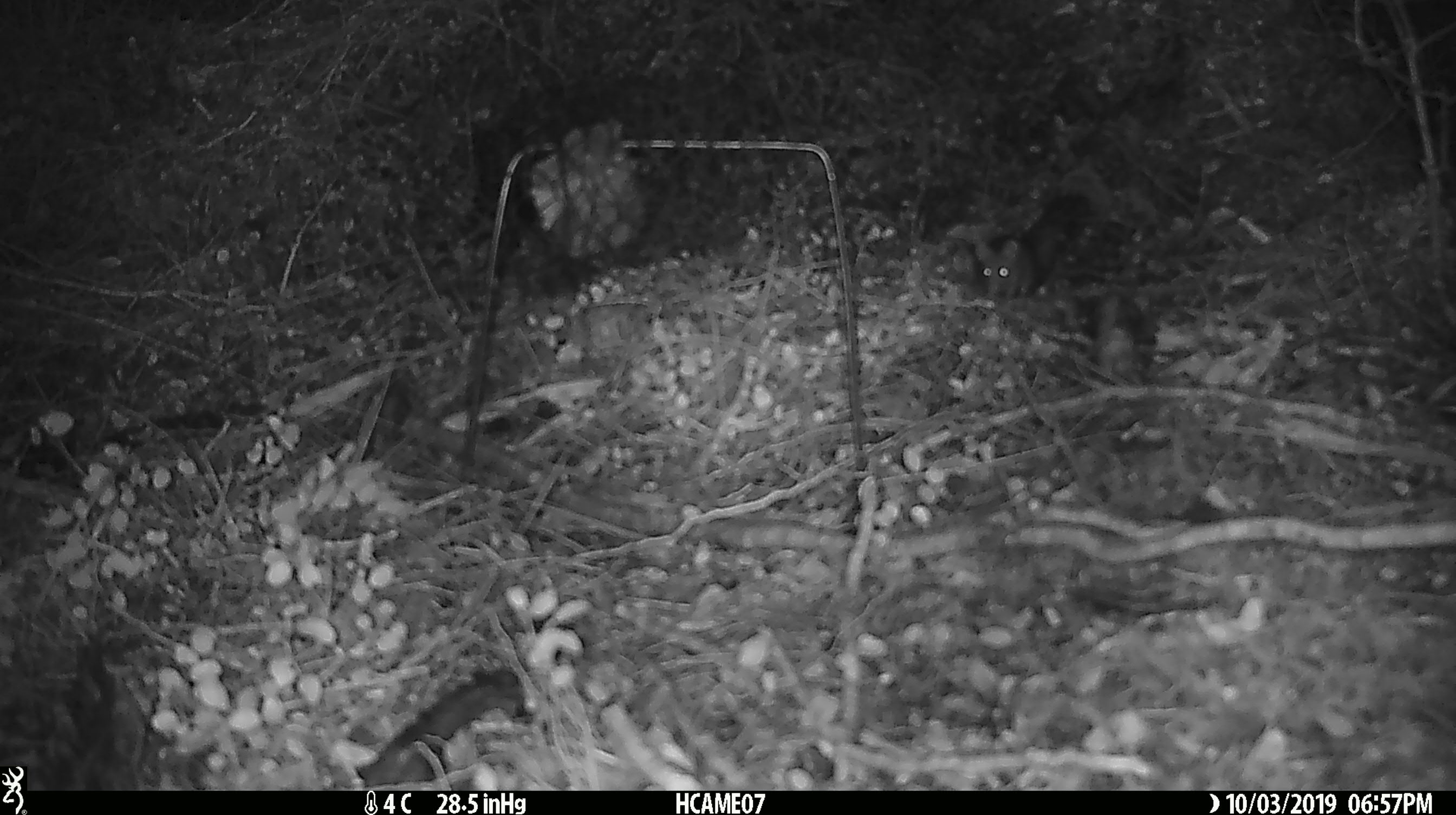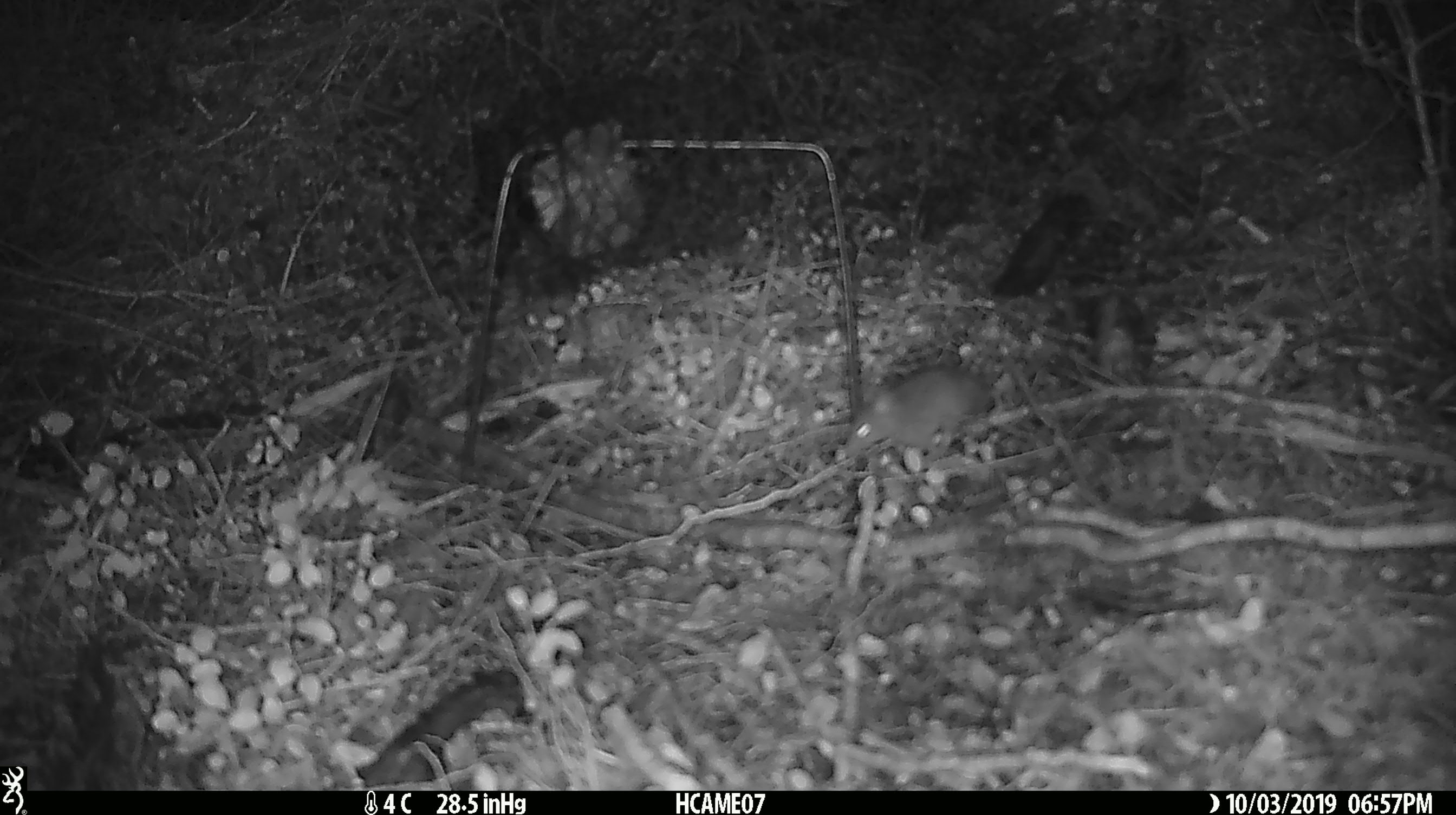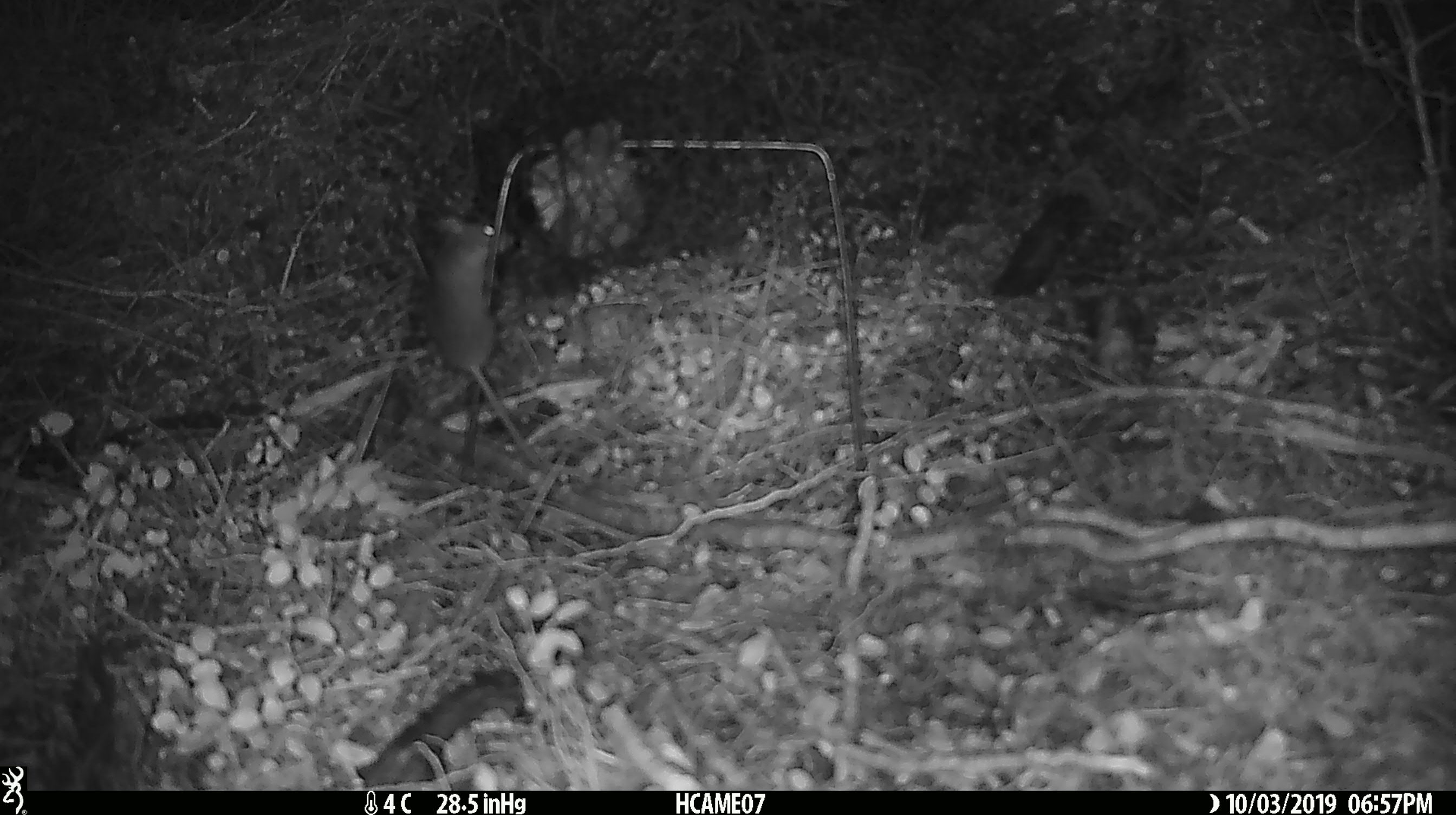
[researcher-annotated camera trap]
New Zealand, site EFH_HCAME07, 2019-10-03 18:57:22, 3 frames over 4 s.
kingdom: Animalia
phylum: Chordata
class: Mammalia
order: Rodentia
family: Muridae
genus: Mus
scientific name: Mus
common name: mouse